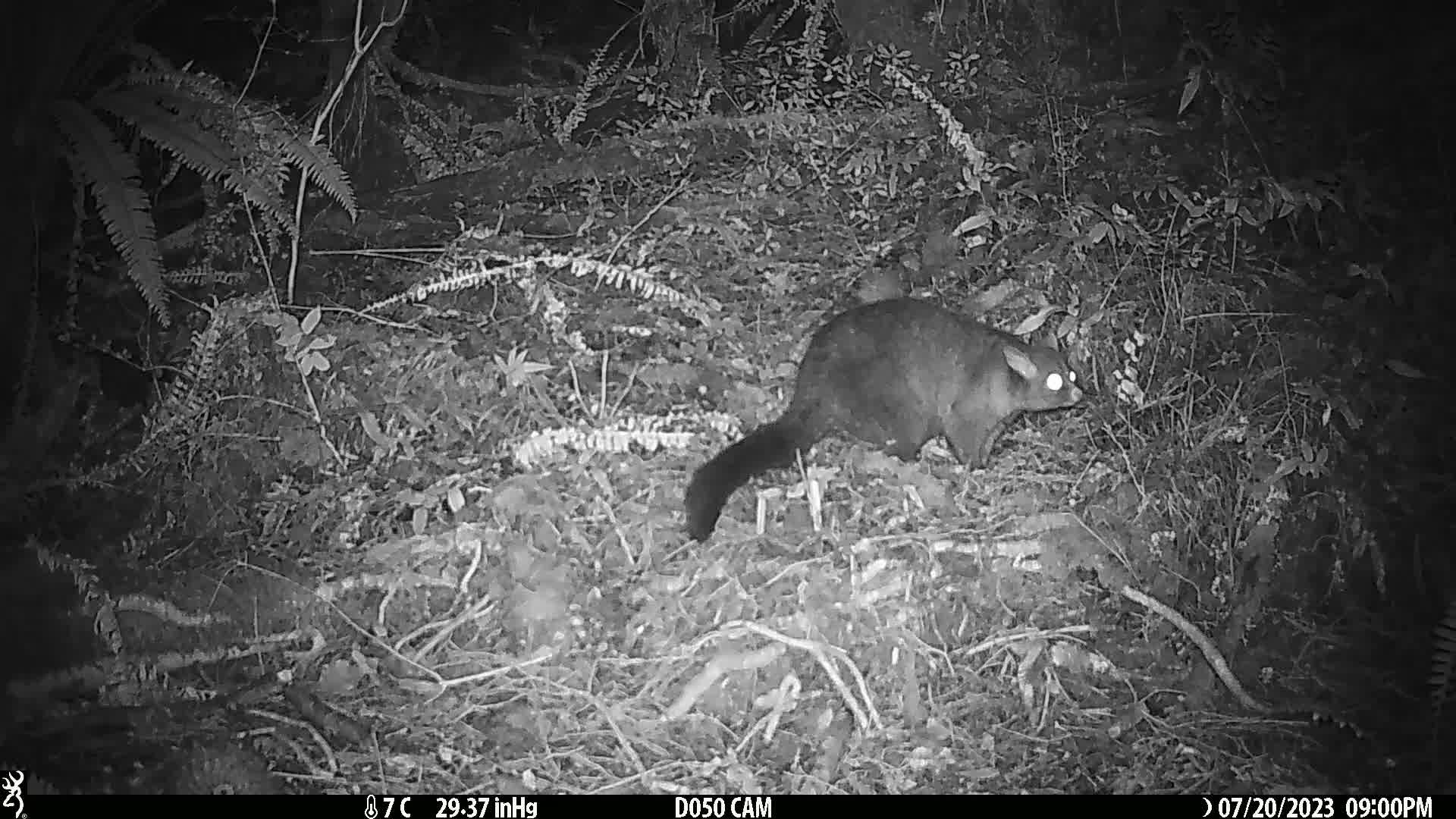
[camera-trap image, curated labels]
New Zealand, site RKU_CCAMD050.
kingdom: Animalia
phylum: Chordata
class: Mammalia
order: Diprotodontia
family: Phalangeridae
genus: Trichosurus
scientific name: Trichosurus vulpecula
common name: common brushtail possum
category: possum